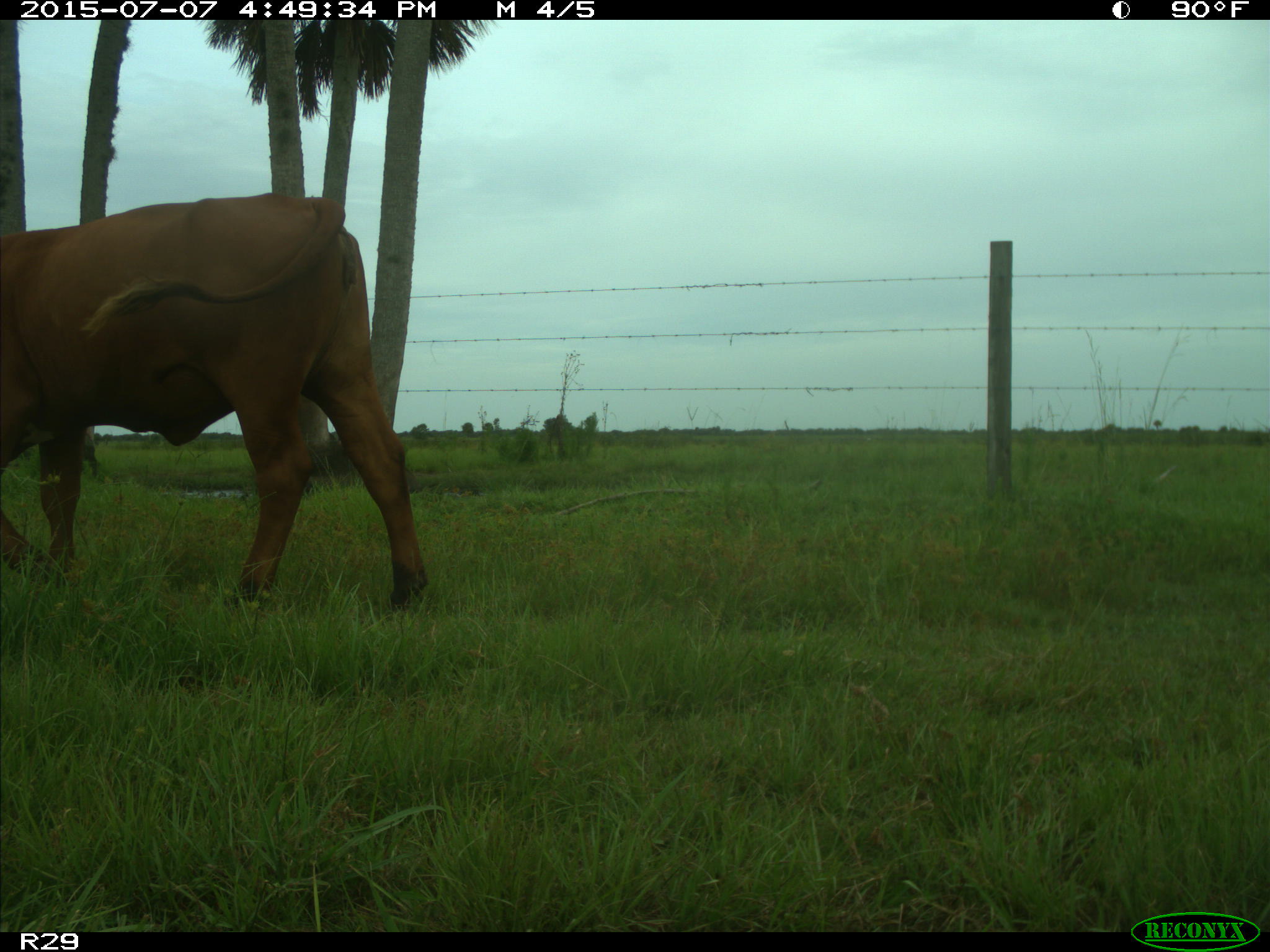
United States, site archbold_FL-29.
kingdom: Animalia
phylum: Chordata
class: Mammalia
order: Artiodactyla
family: Bovidae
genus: Bos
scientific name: Bos taurus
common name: domestic cow